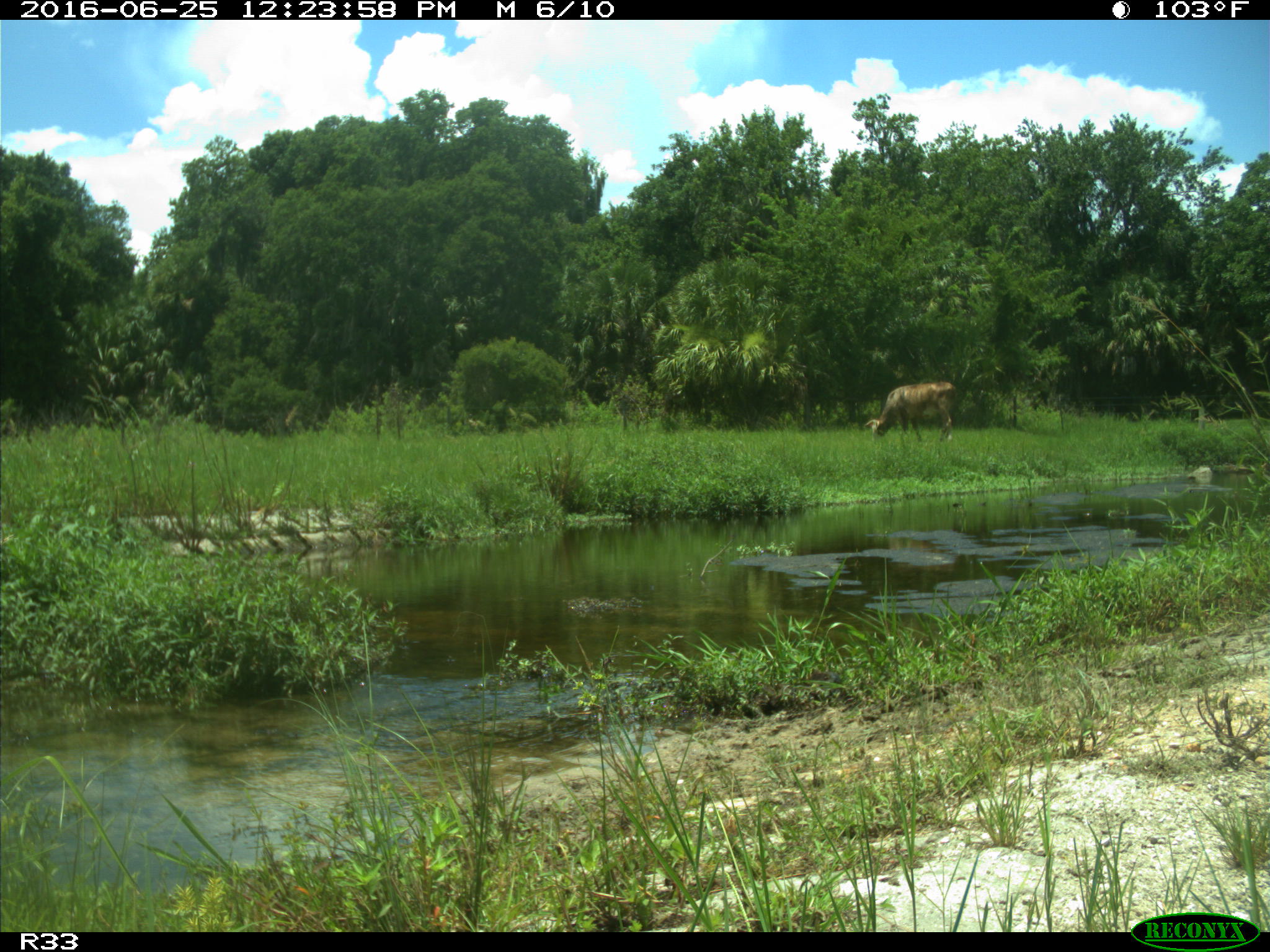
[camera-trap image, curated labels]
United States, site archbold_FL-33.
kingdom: Animalia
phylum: Chordata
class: Mammalia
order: Artiodactyla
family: Bovidae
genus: Bos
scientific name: Bos taurus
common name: domestic cow